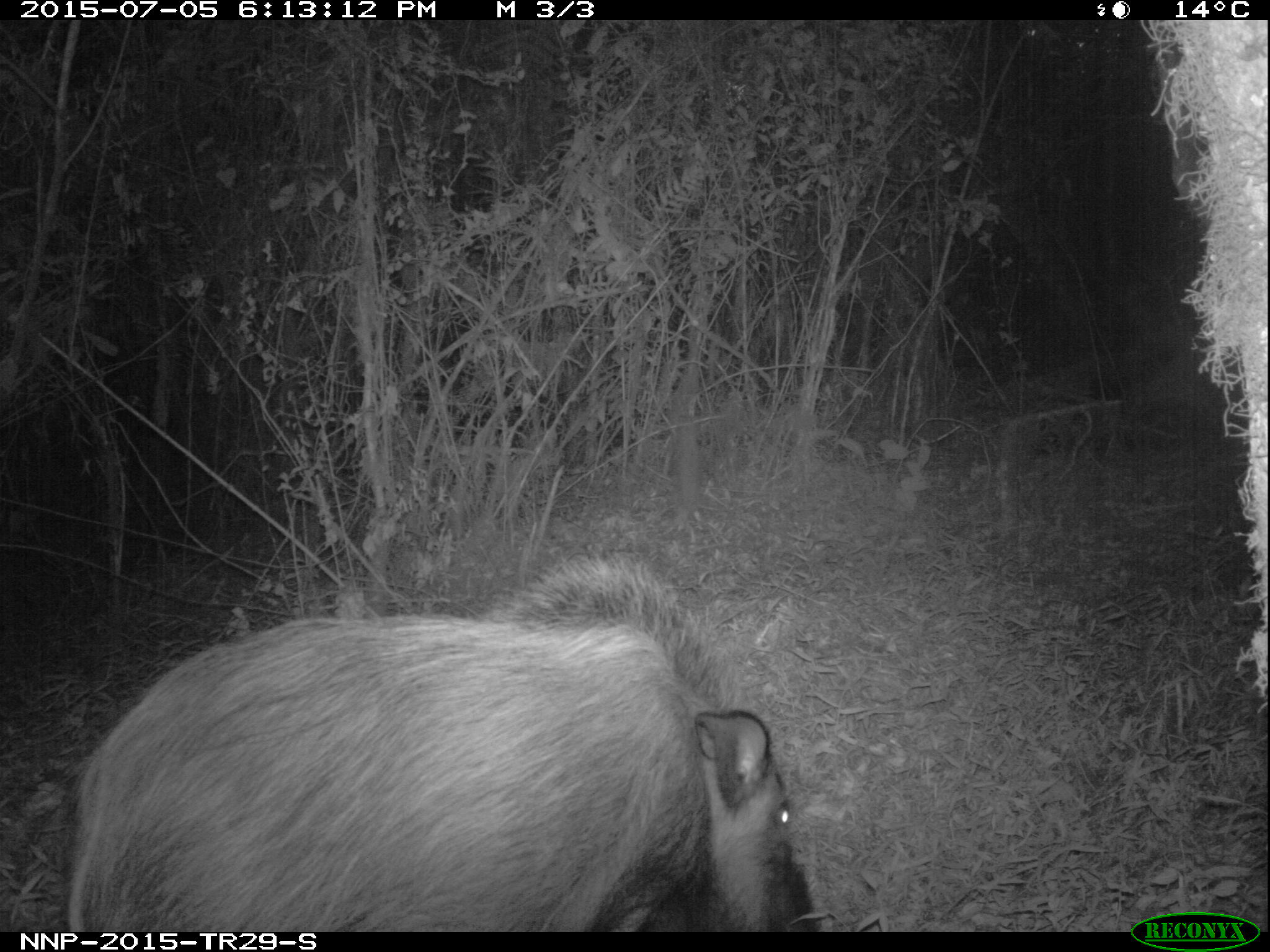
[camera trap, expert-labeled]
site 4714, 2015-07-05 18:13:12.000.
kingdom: Animalia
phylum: Chordata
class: Mammalia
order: Artiodactyla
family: Suidae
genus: Potamochoerus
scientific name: Potamochoerus larvatus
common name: bushpig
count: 1